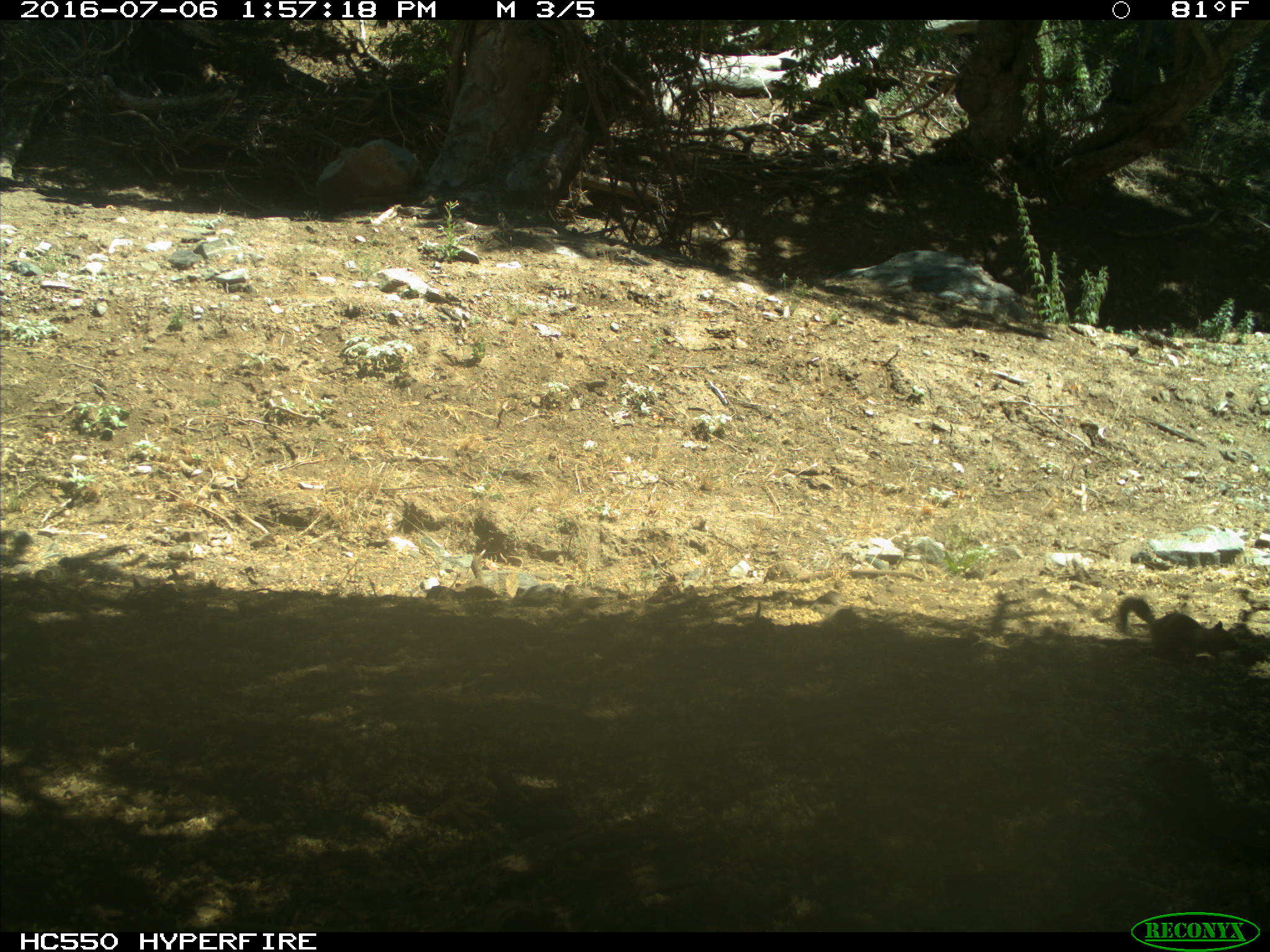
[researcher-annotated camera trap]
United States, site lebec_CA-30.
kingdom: Animalia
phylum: Chordata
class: Mammalia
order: Rodentia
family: Sciuridae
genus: Otospermophilus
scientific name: Otospermophilus beecheyi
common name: california ground squirrel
Otospermophilus beecheyi (california ground squirrel).